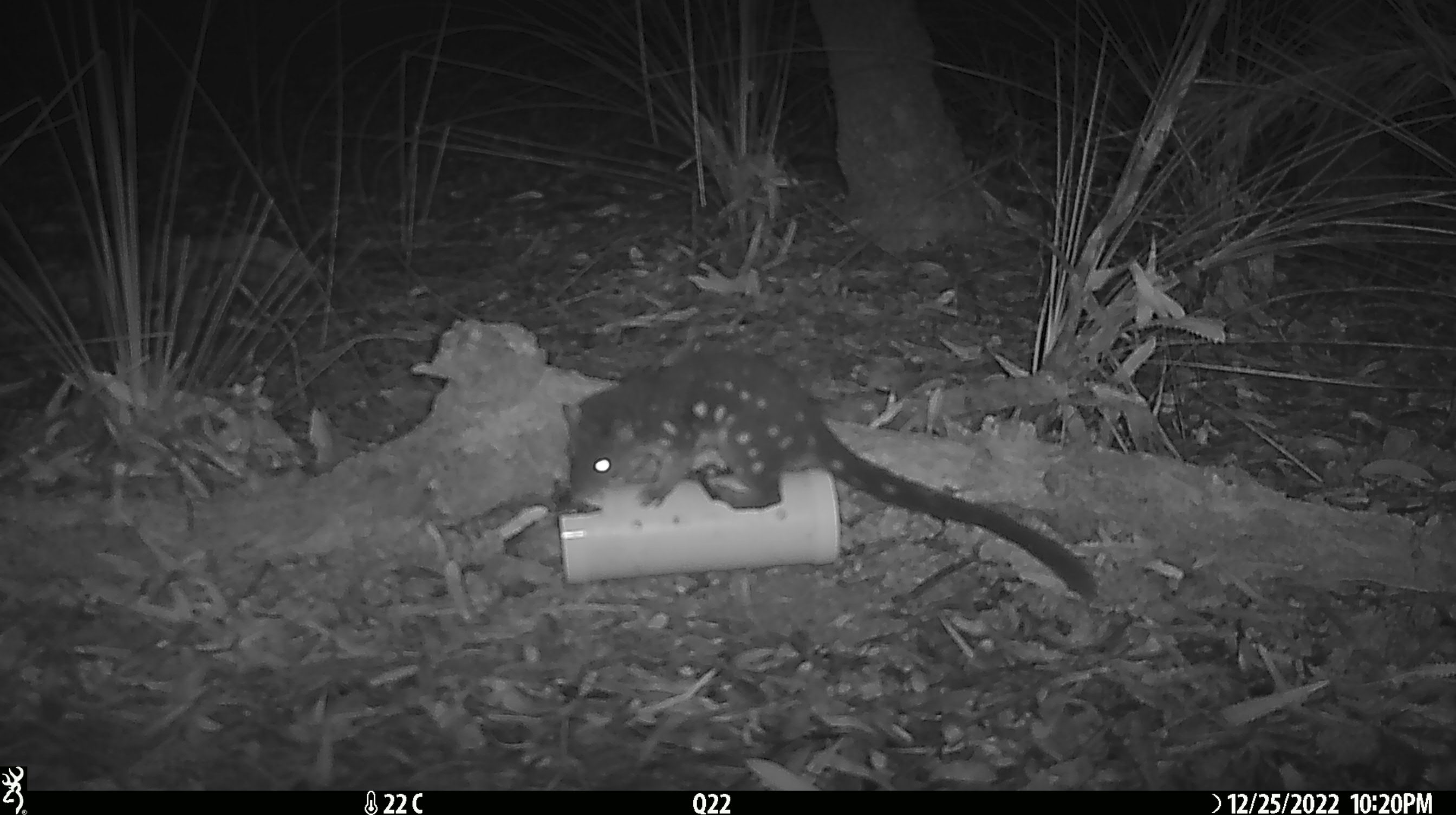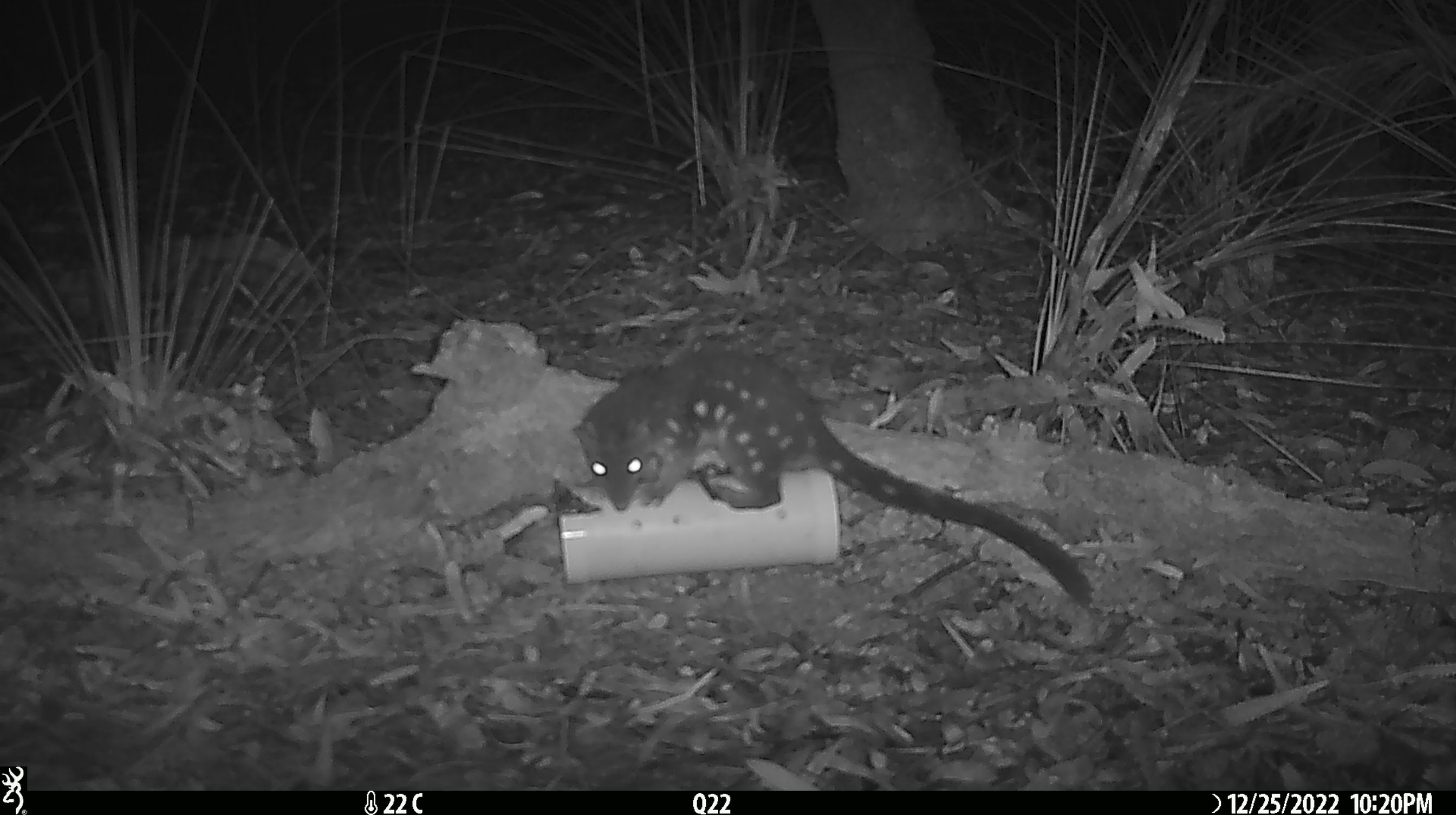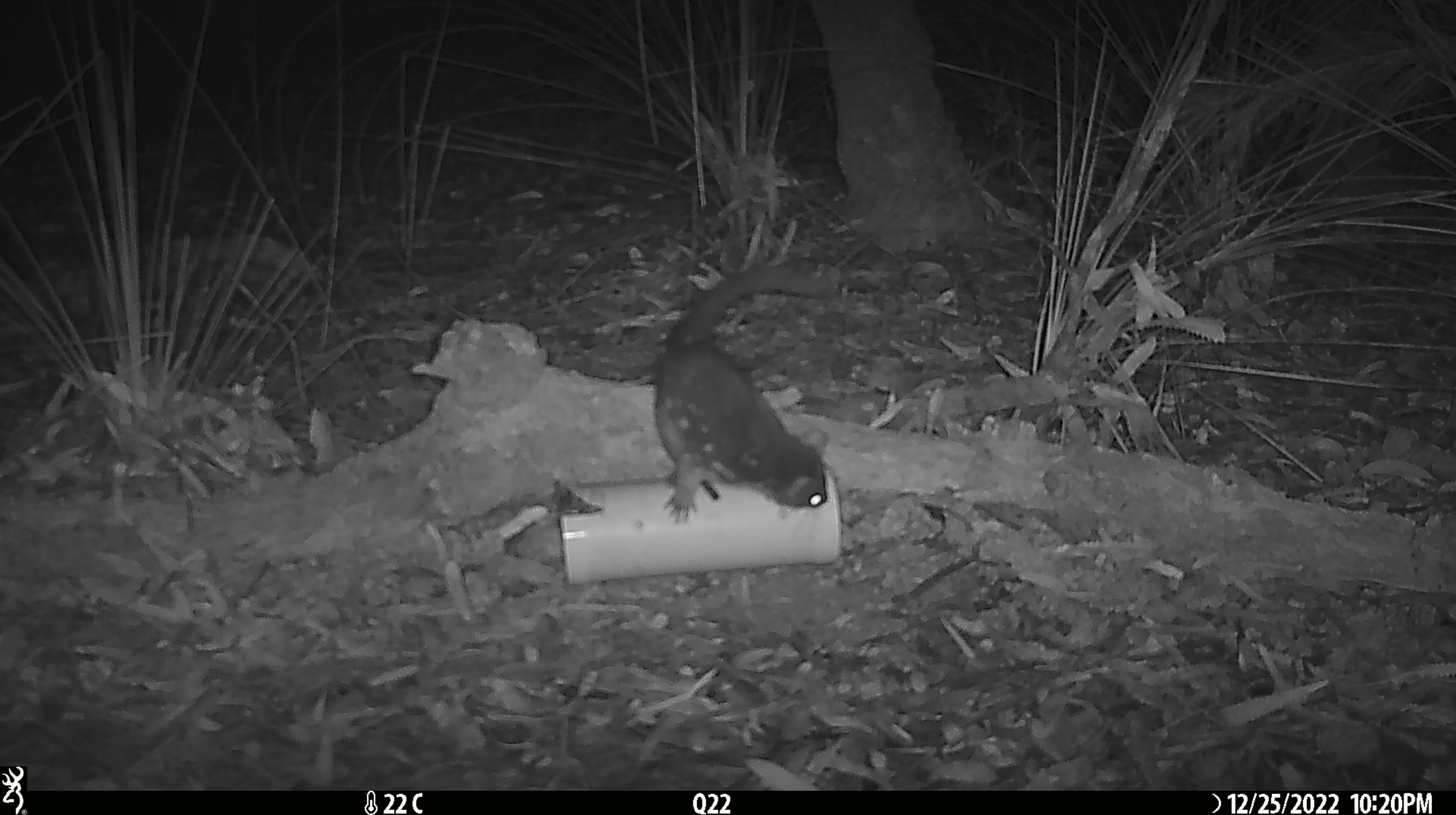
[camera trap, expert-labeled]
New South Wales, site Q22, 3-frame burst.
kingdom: Animalia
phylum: Chordata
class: Mammalia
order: Dasyuromorphia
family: Dasyuridae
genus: Dasyurus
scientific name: Dasyurus maculatus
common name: spotted-tailed quoll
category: quoll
Quoll (spotted-tailed quoll) (Dasyurus maculatus).